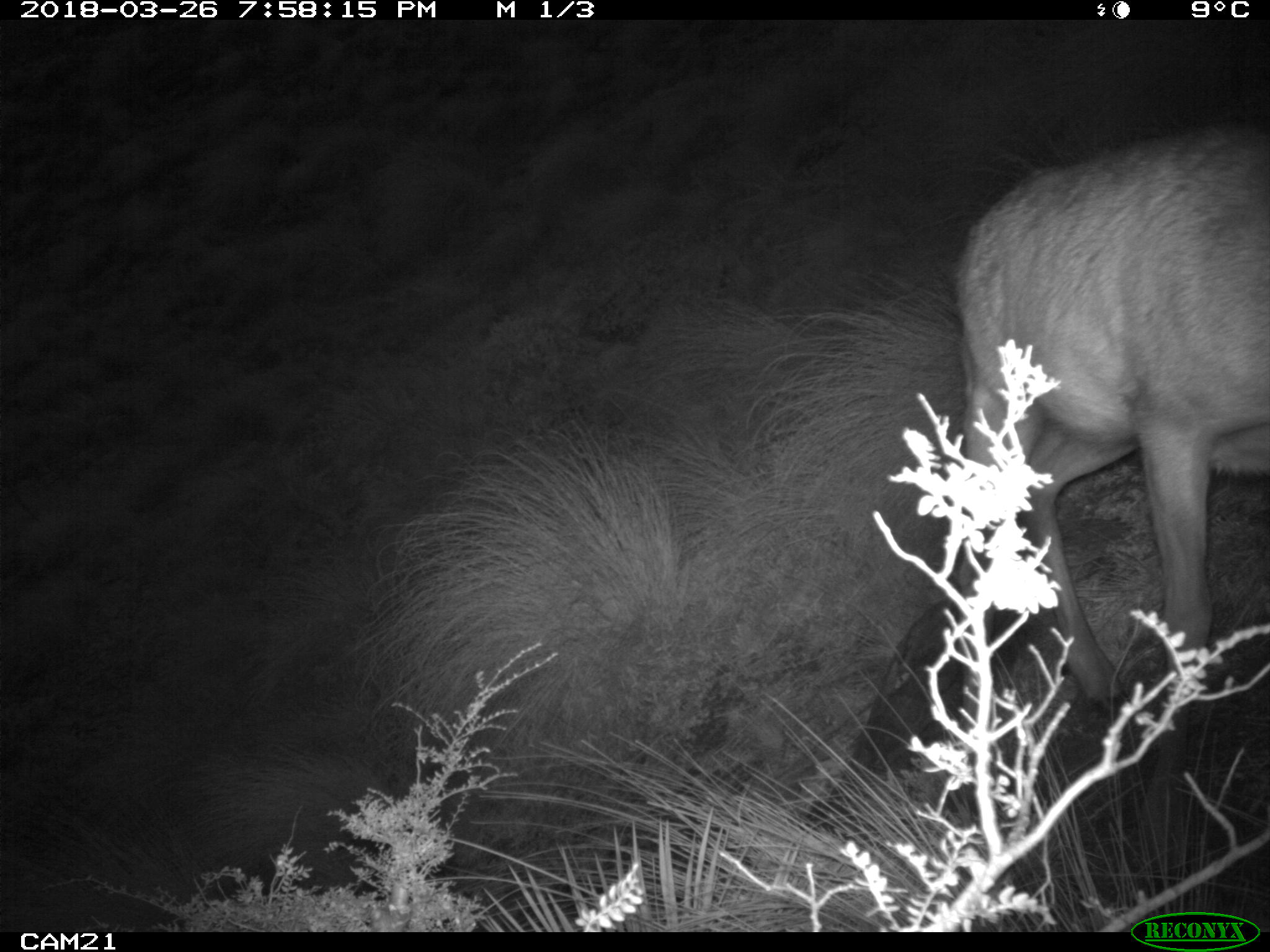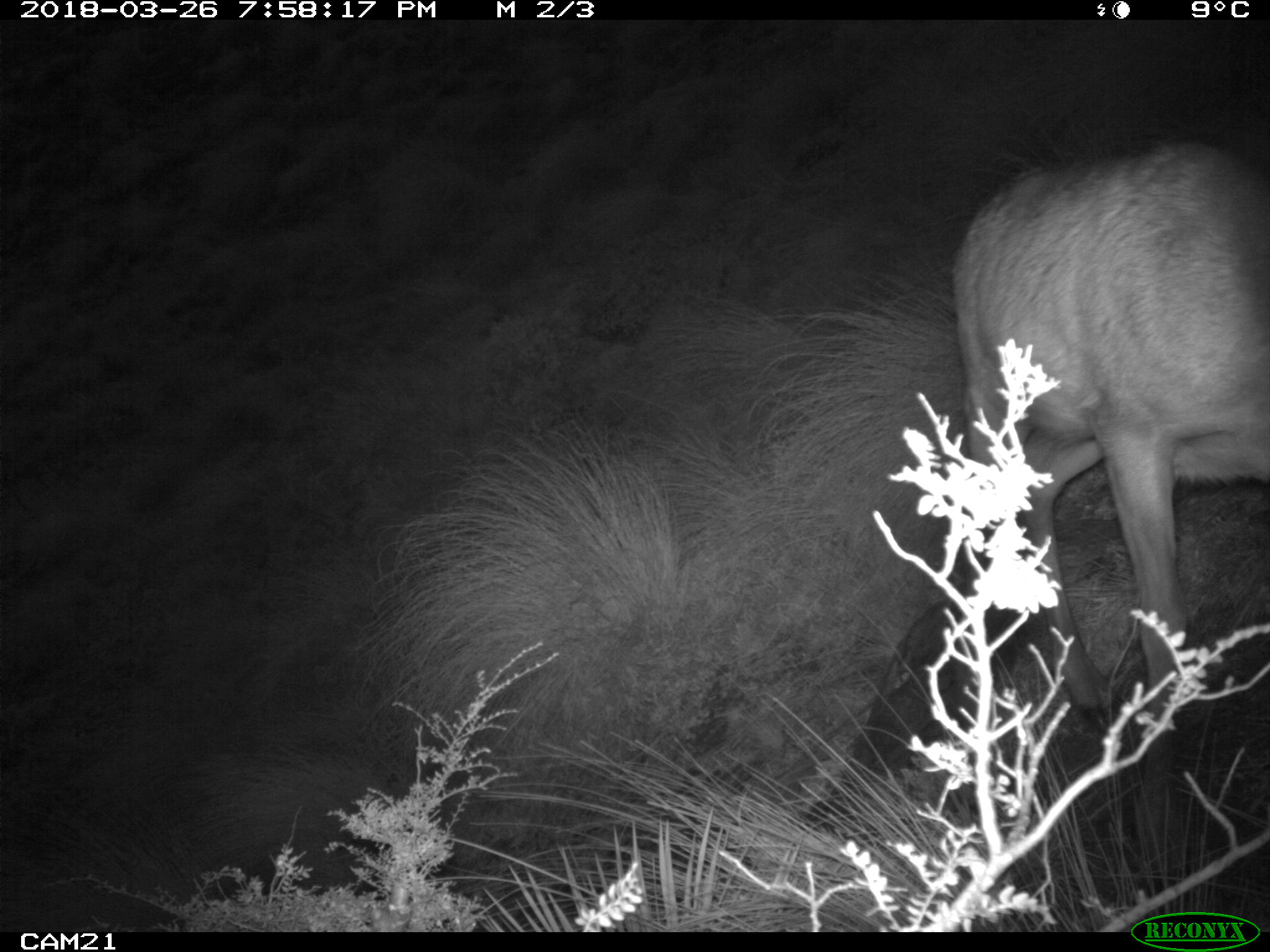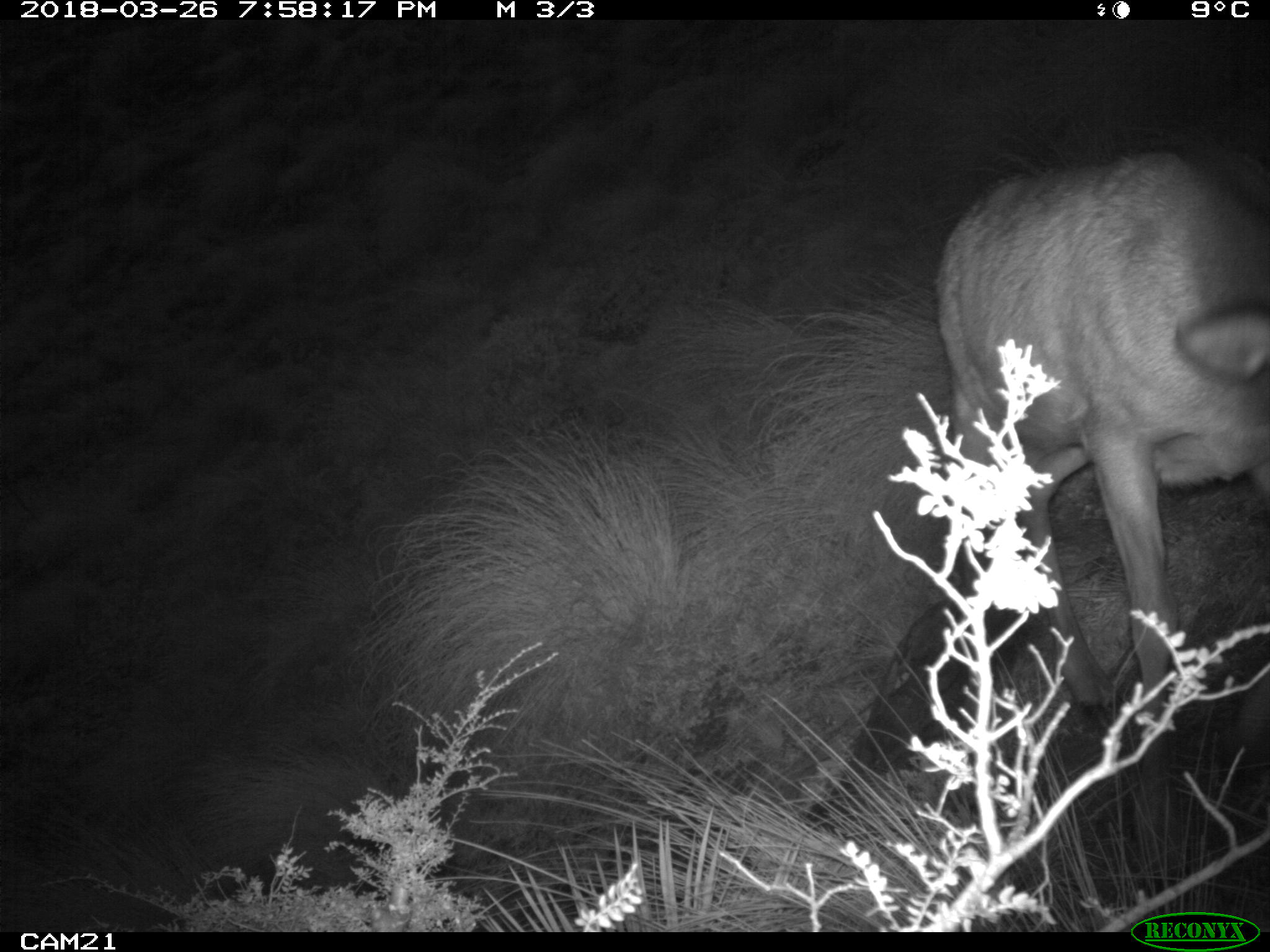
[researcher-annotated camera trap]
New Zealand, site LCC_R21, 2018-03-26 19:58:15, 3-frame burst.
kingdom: Animalia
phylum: Chordata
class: Mammalia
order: Artiodactyla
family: Cervidae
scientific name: Cervidae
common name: deer